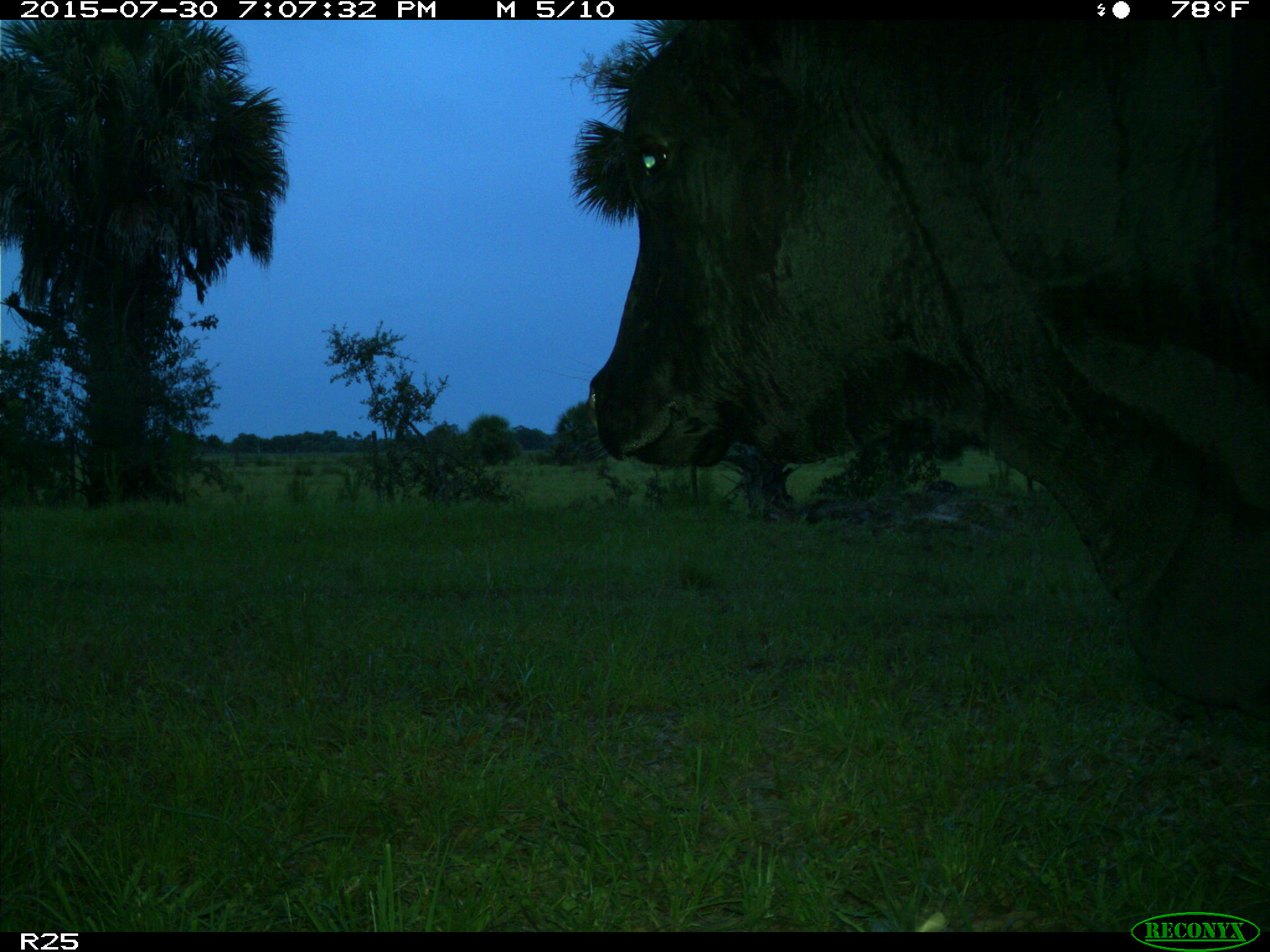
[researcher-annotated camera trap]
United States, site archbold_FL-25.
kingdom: Animalia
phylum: Chordata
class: Mammalia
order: Artiodactyla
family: Bovidae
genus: Bos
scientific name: Bos taurus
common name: domestic cow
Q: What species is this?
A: Bos taurus (domestic cow).